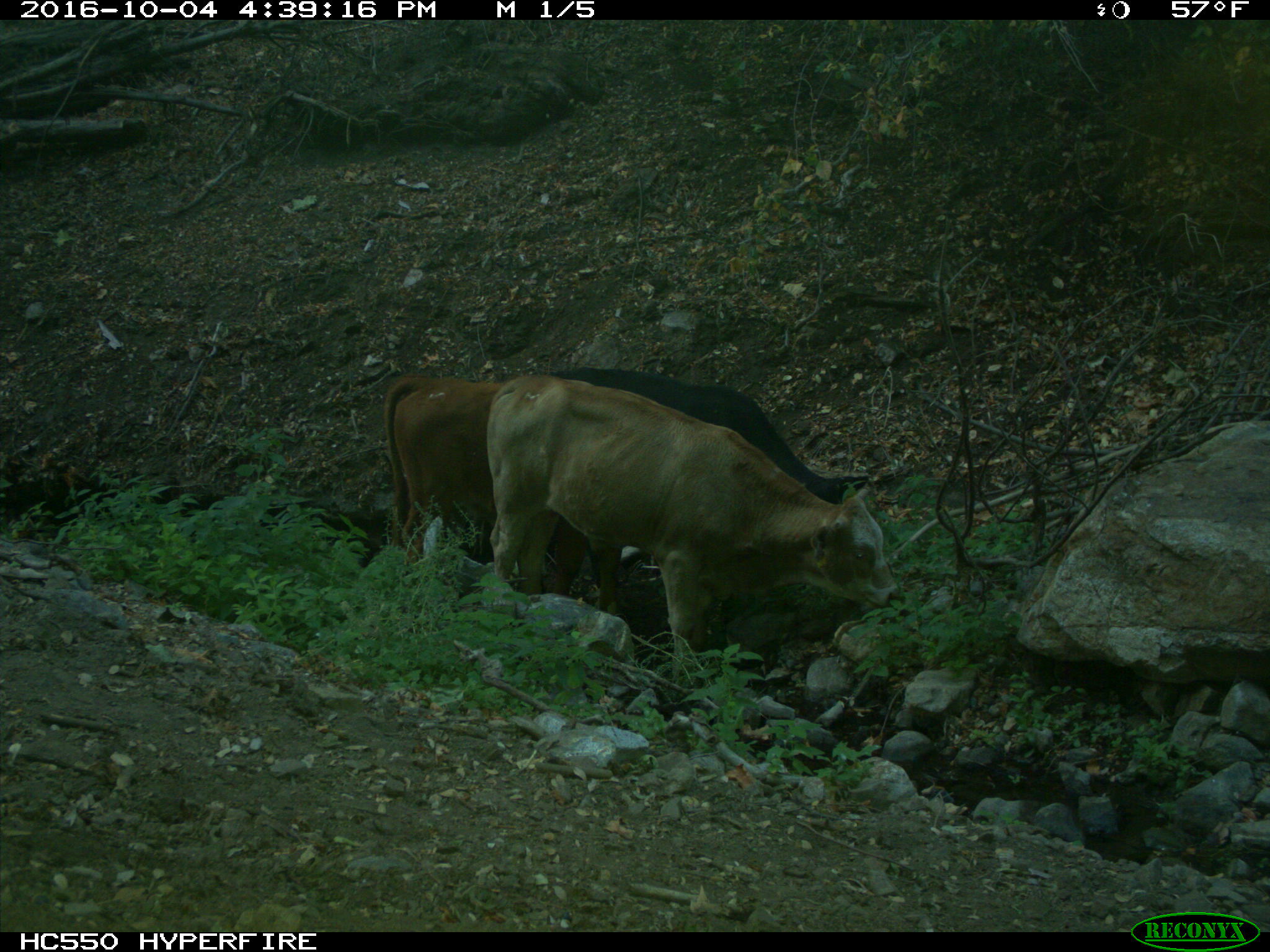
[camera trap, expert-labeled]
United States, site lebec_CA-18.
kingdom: Animalia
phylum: Chordata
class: Mammalia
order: Artiodactyla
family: Bovidae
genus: Bos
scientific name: Bos taurus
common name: domestic cow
Bos taurus (domestic cow).